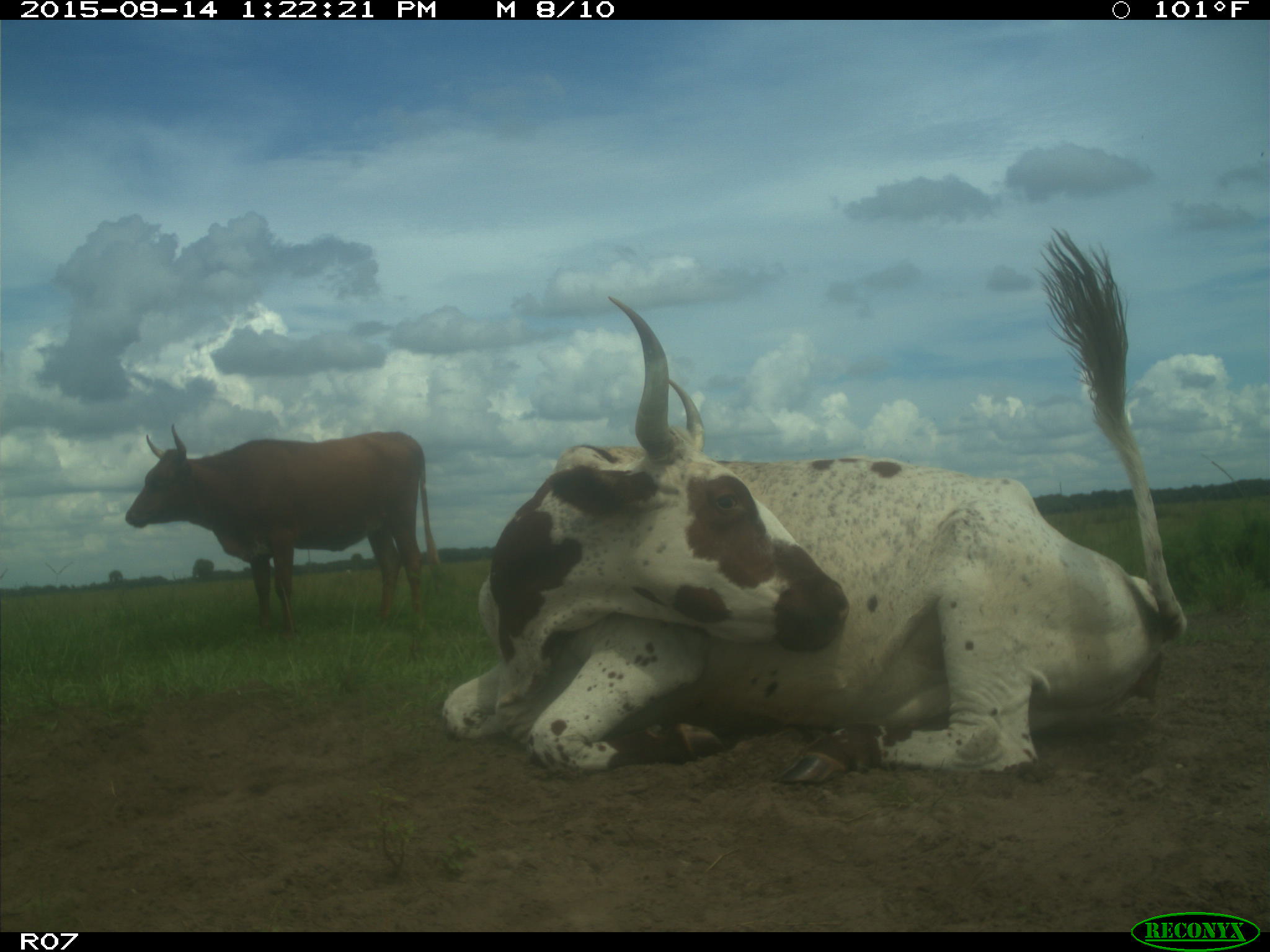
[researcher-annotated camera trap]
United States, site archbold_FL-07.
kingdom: Animalia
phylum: Chordata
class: Mammalia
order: Artiodactyla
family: Bovidae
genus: Bos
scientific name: Bos taurus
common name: domestic cow